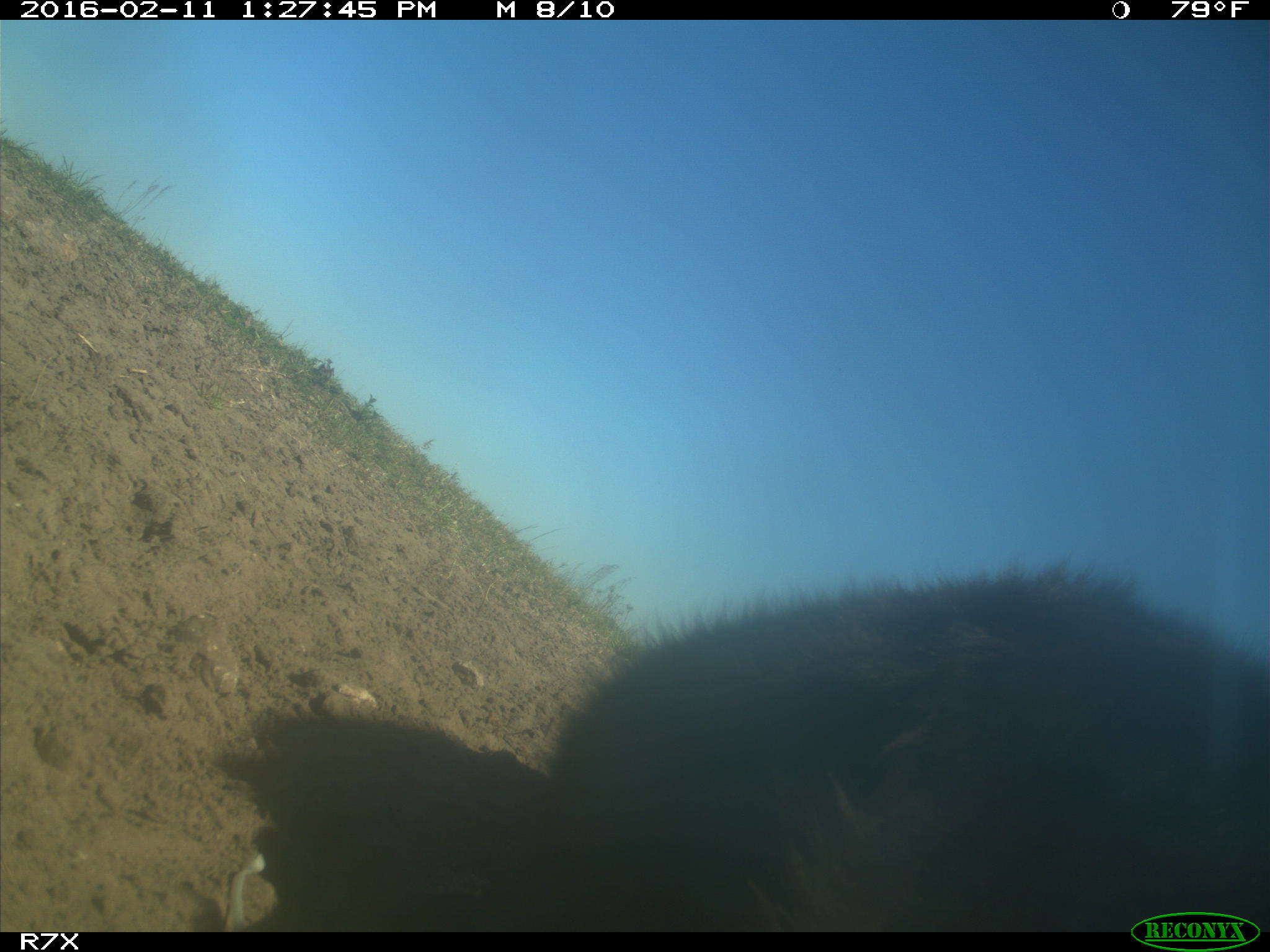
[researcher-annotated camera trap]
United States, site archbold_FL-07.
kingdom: Animalia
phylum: Chordata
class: Mammalia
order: Artiodactyla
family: Bovidae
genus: Bos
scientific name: Bos taurus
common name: domestic cow